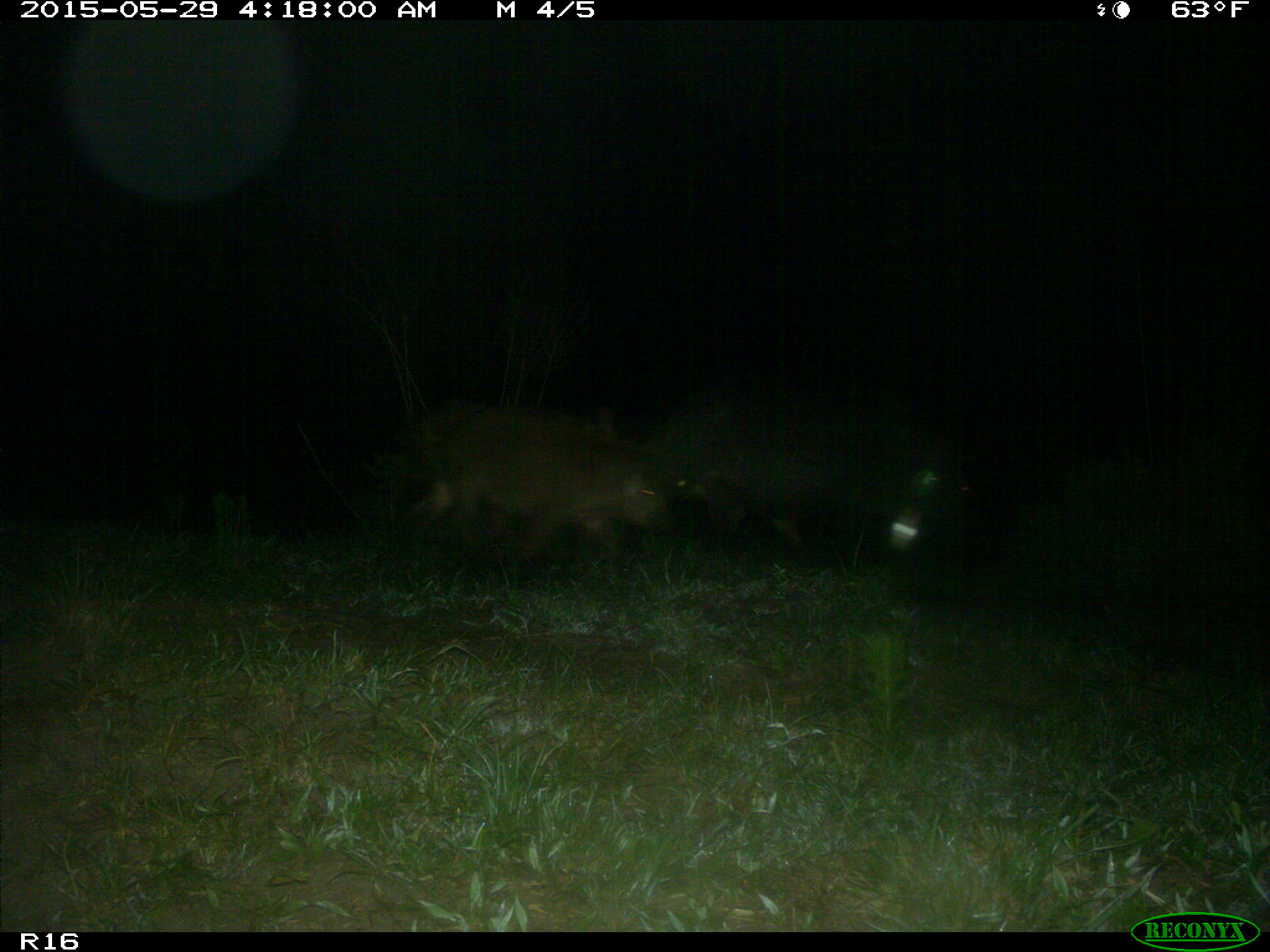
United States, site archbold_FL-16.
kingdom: Animalia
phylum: Chordata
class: Mammalia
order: Artiodactyla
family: Suidae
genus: Sus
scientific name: Sus scrofa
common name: wild boar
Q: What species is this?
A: Sus scrofa (wild boar).